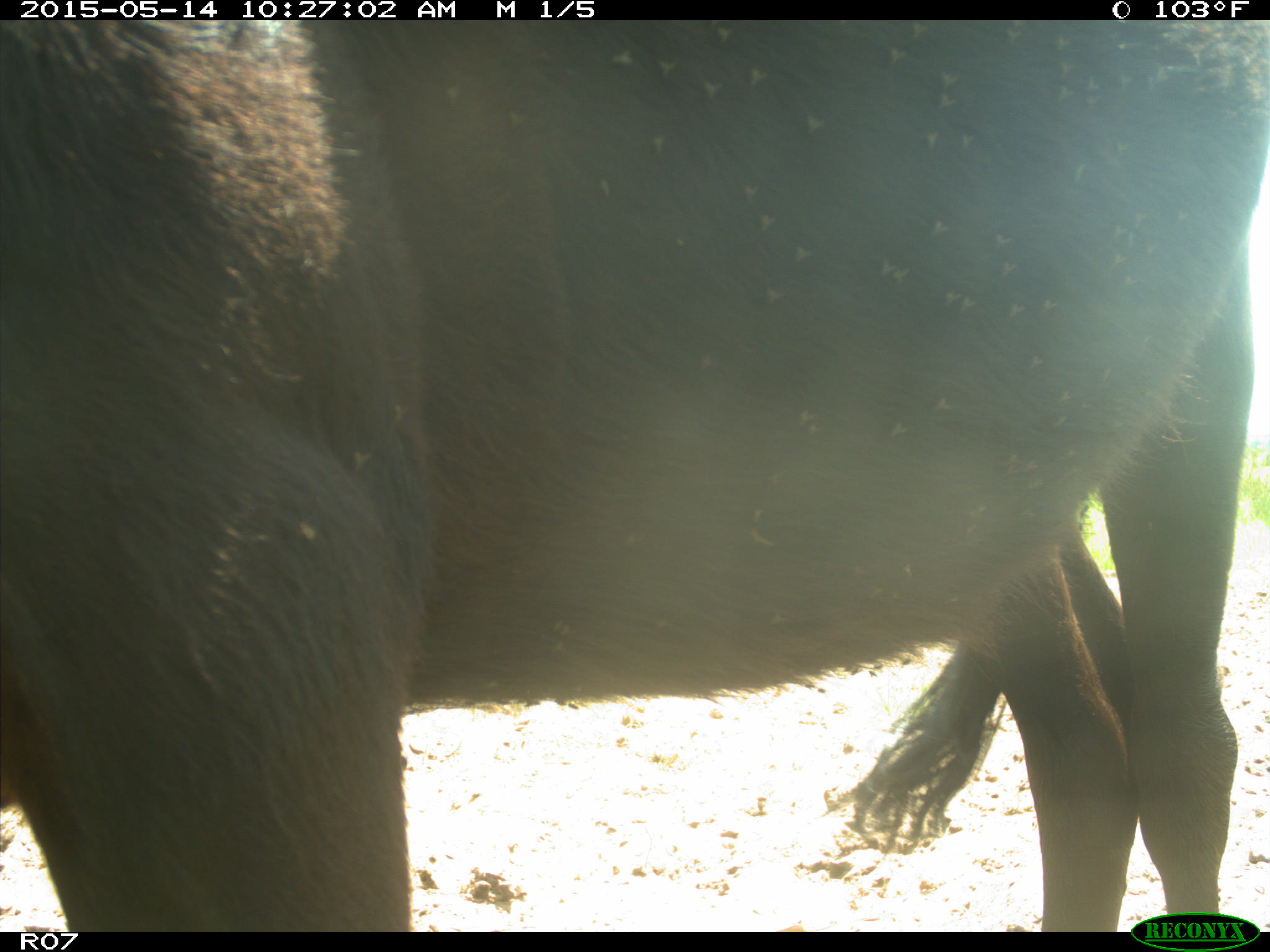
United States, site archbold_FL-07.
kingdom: Animalia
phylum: Chordata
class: Mammalia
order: Artiodactyla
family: Bovidae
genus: Bos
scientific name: Bos taurus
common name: domestic cow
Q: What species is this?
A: Bos taurus (domestic cow).